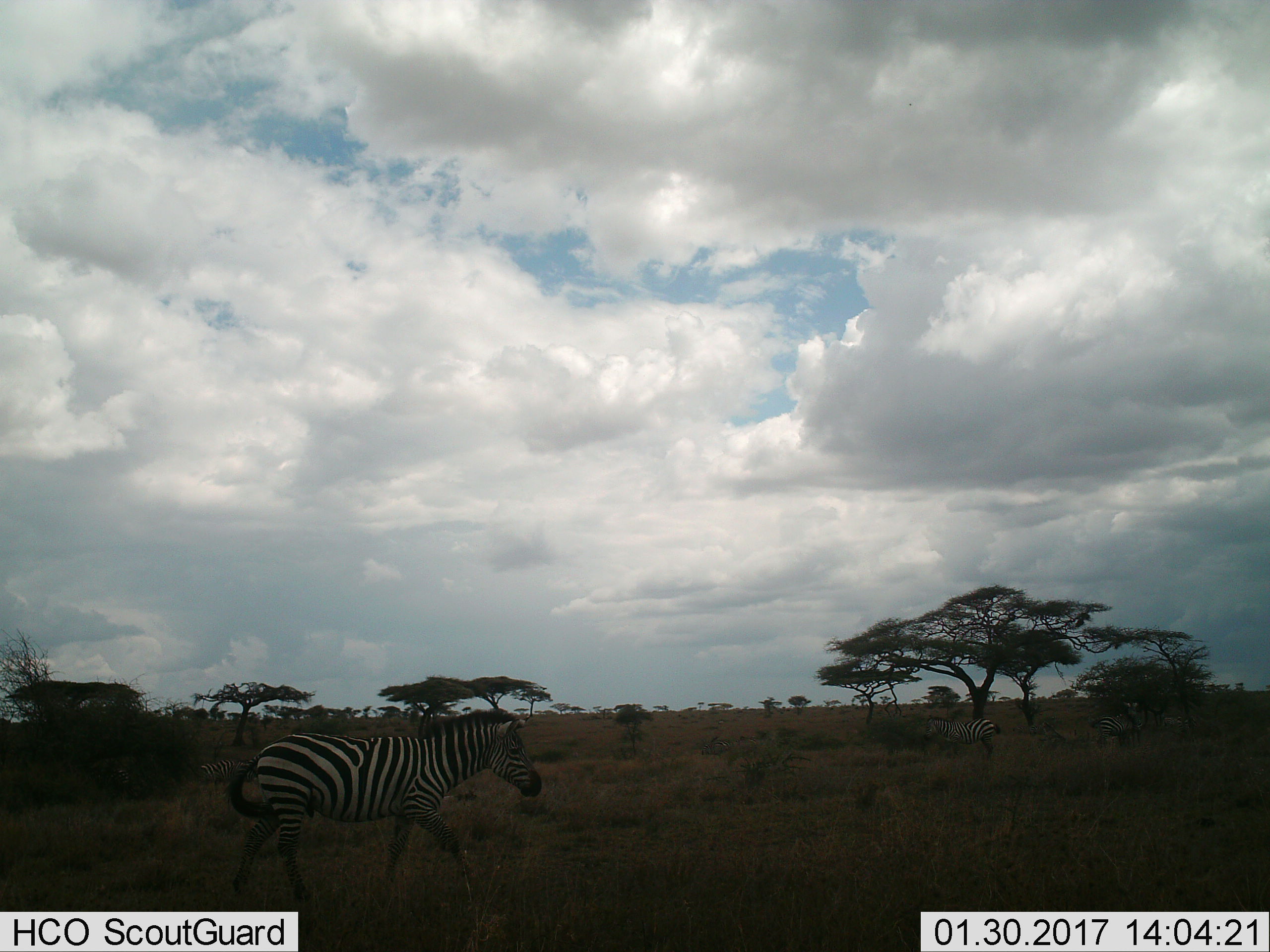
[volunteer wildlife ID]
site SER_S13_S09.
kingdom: Animalia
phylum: Chordata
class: Mammalia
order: Perissodactyla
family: Equidae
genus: Equus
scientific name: Equus quagga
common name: plains zebra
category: zebraplains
Zebraplains (plains zebra) (Equus quagga), count 3. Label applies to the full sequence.